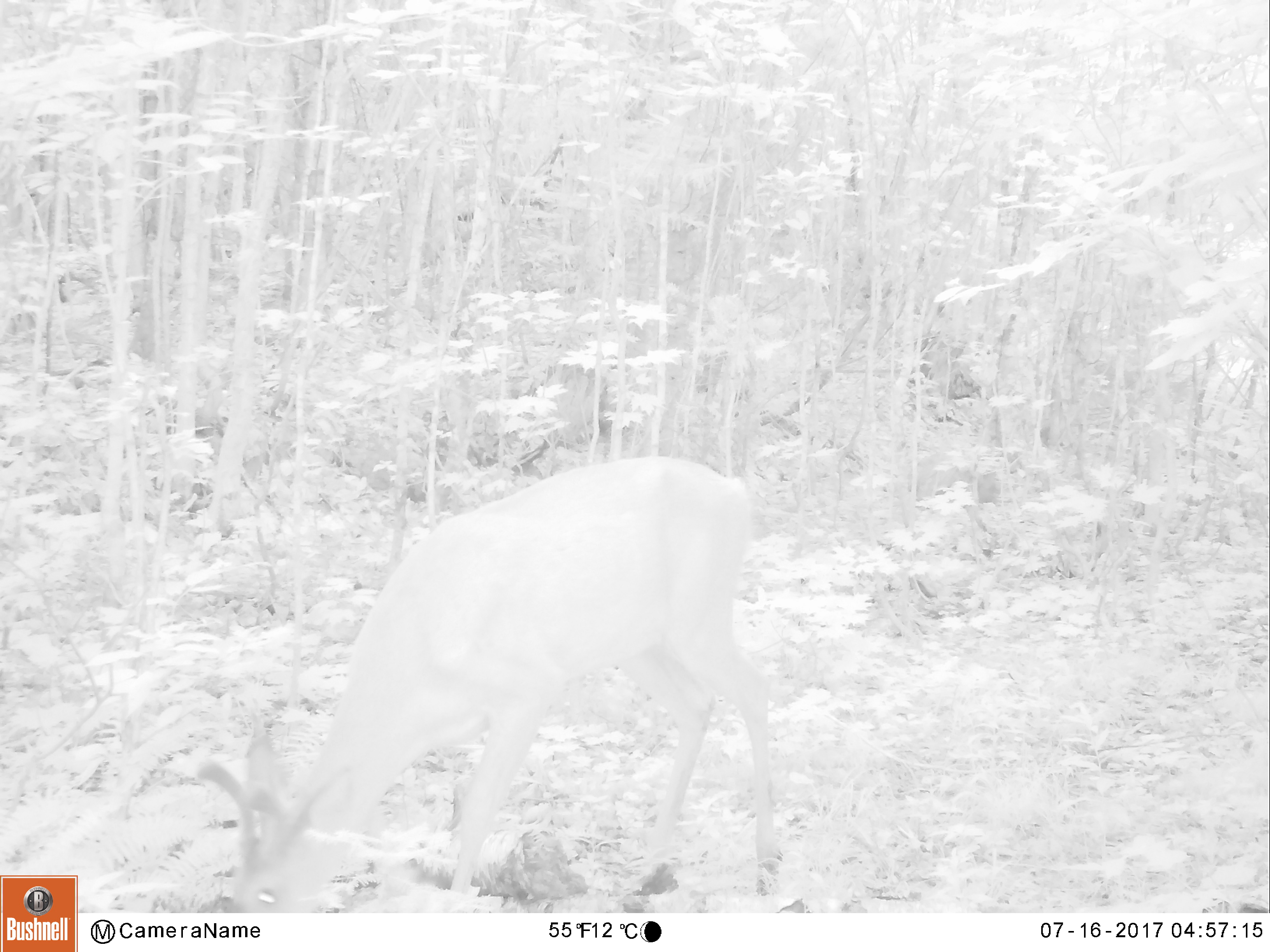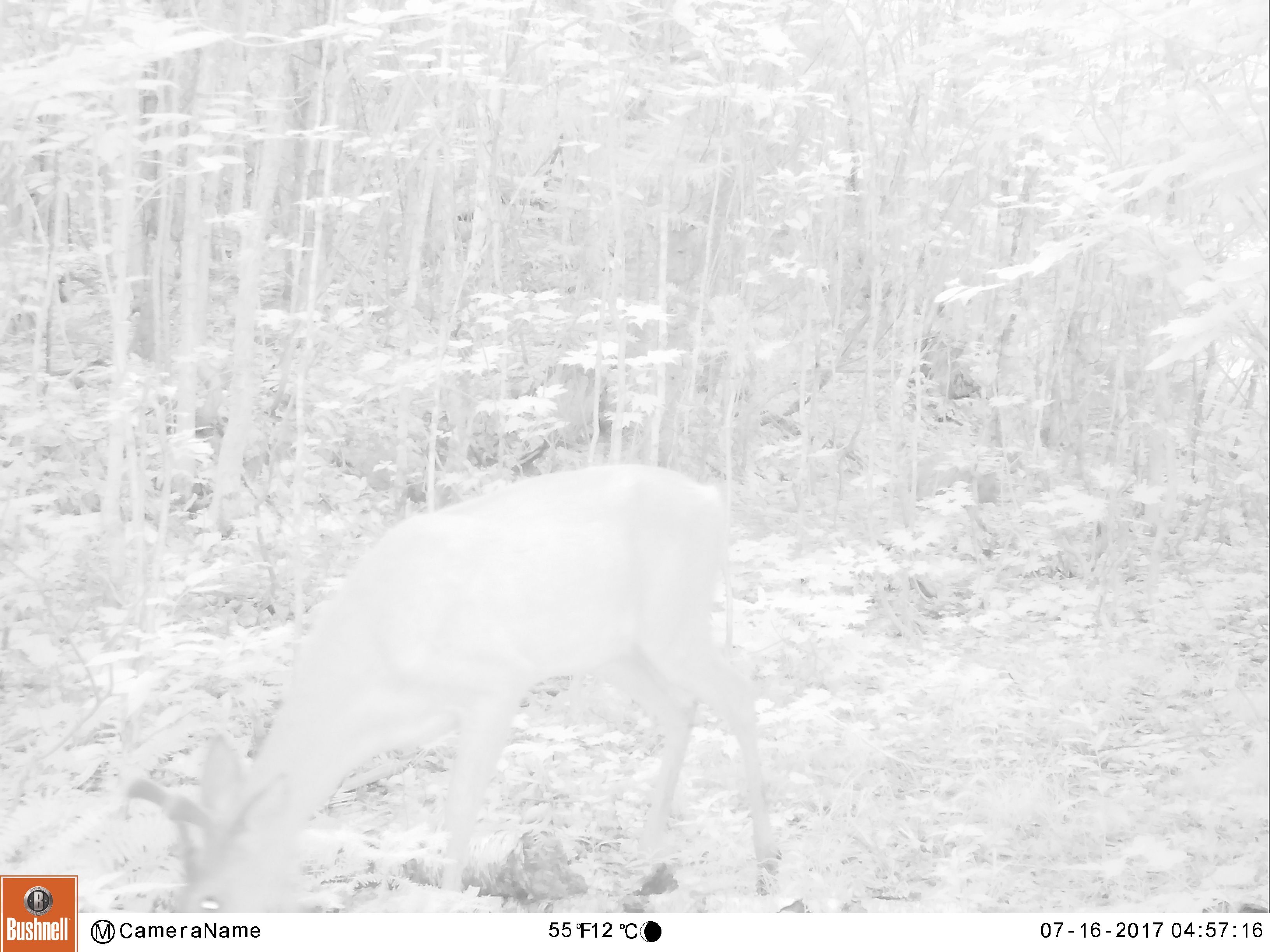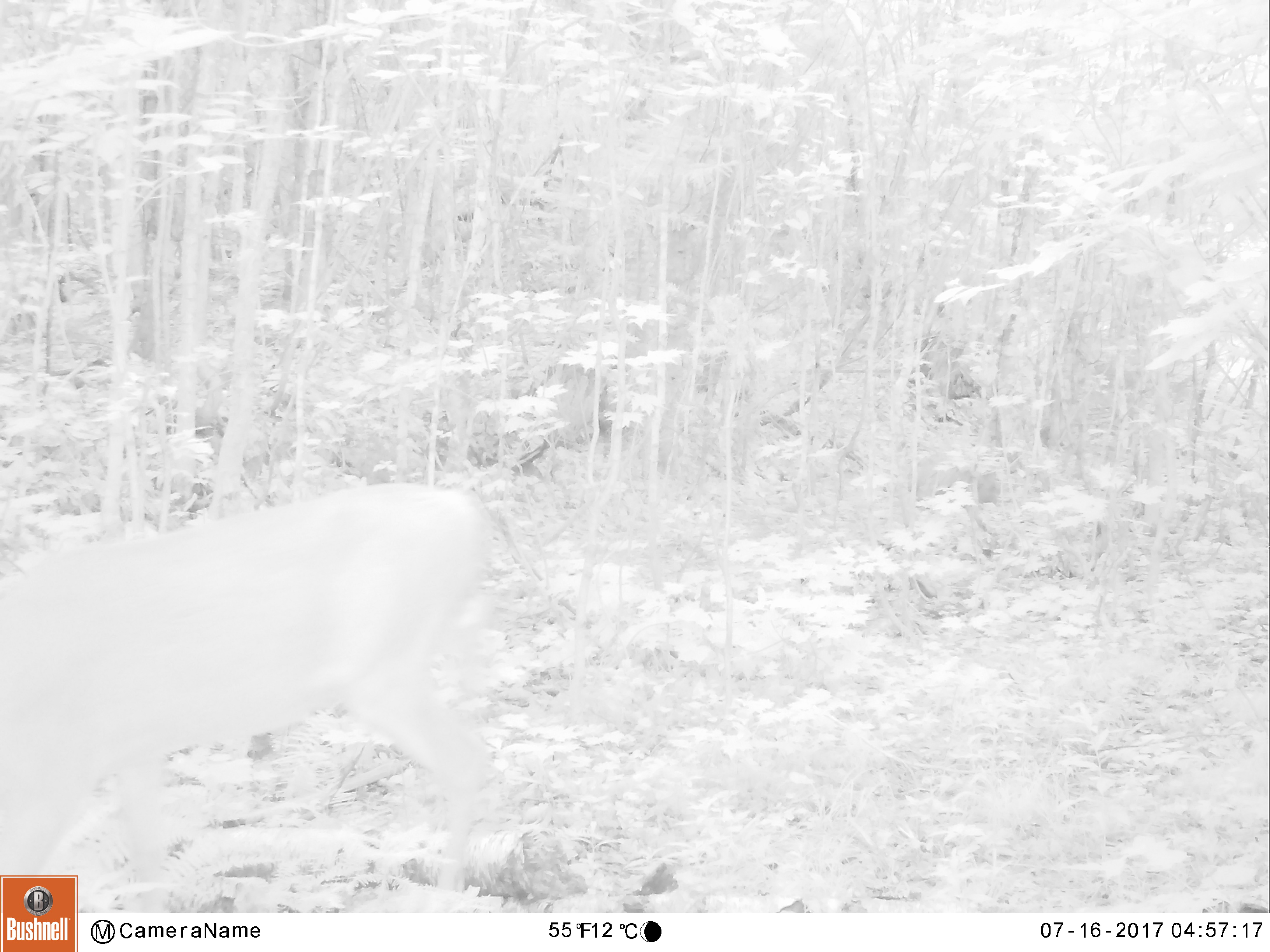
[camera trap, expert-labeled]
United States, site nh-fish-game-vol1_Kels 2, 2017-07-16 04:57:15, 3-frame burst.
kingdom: Animalia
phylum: Chordata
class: Mammalia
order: Artiodactyla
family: Cervidae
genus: Odocoileus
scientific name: Odocoileus virginianus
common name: white-tailed deer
White-tailed deer (Odocoileus virginianus).